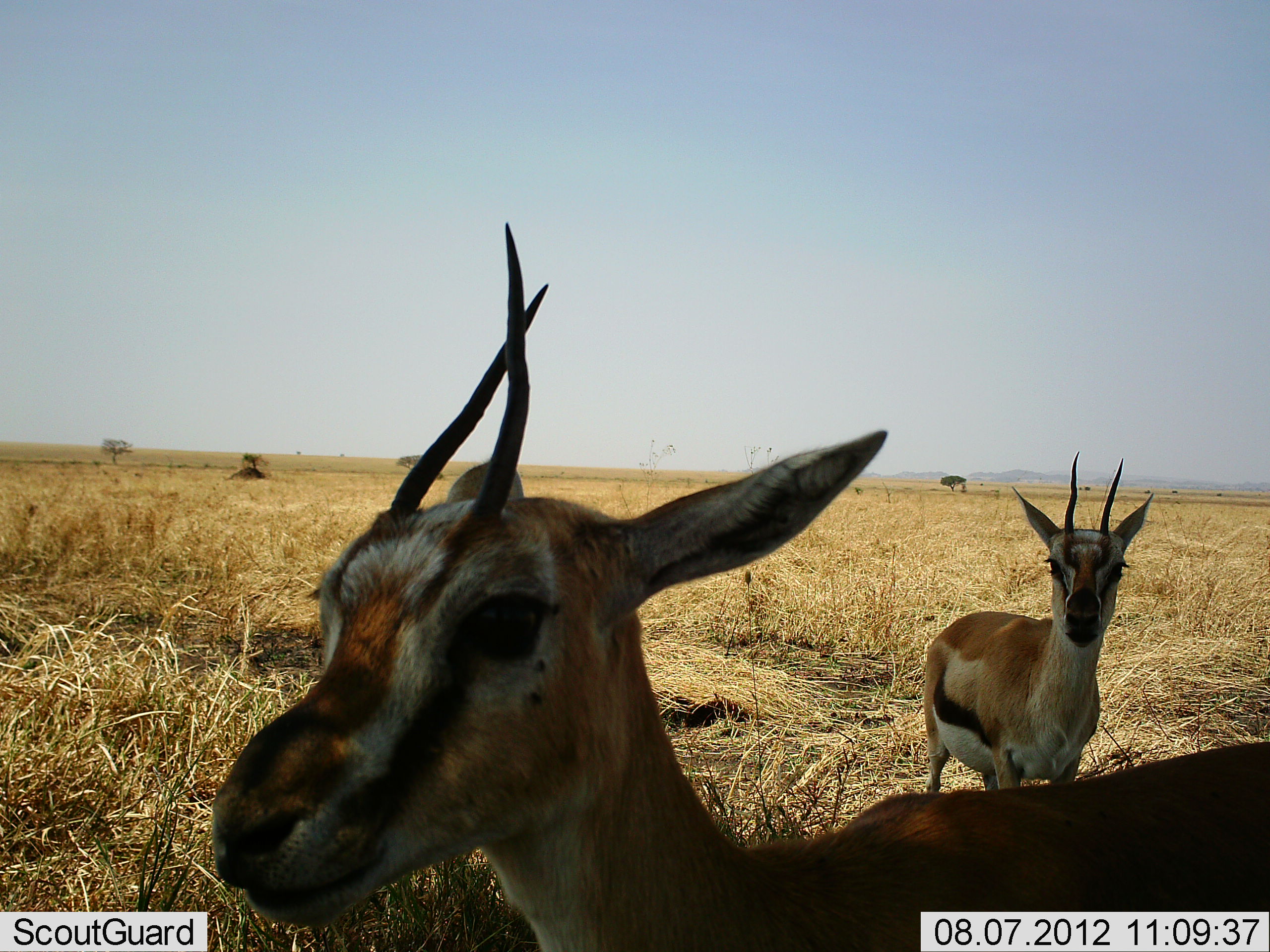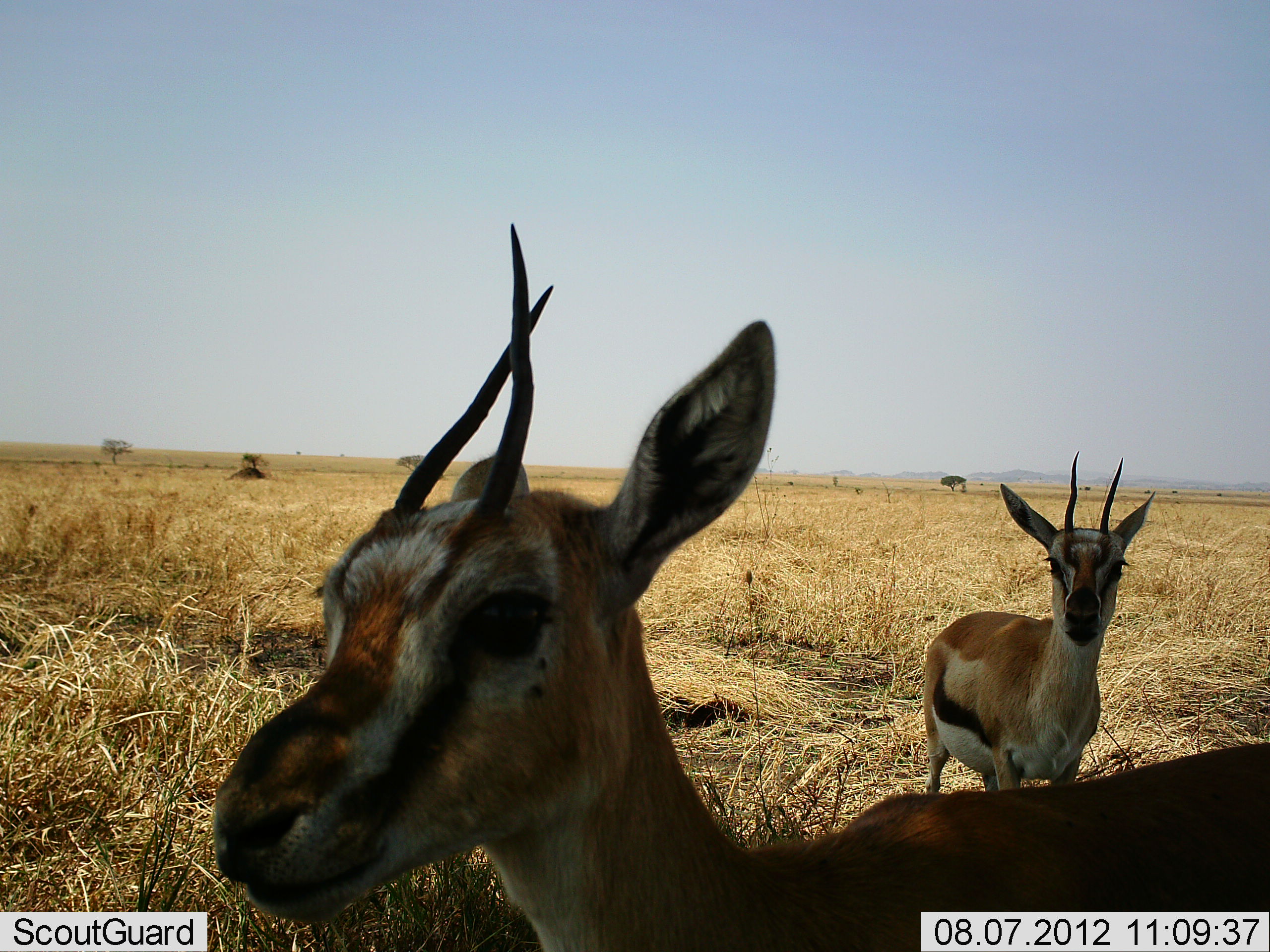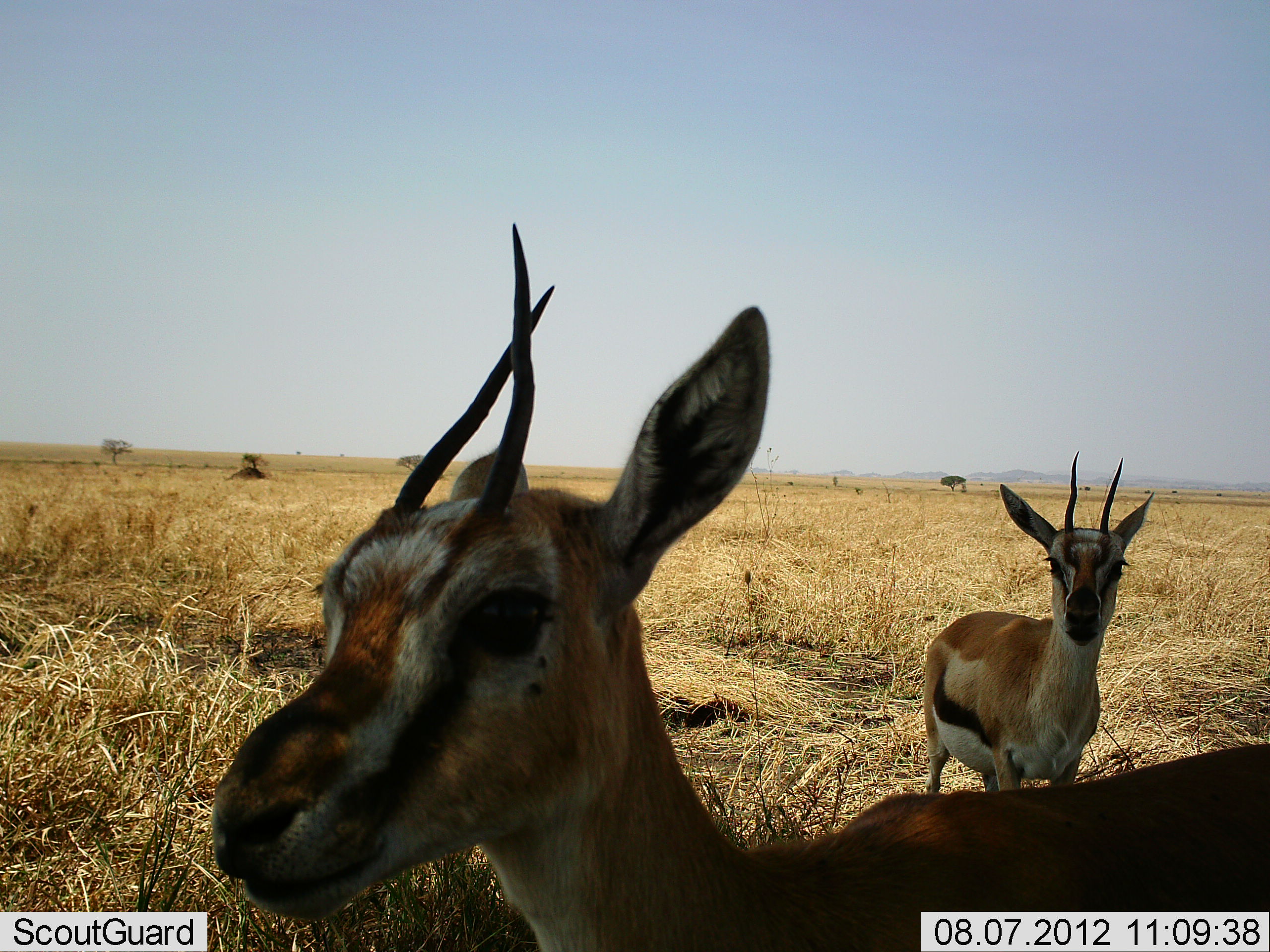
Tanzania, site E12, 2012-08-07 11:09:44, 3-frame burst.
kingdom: Animalia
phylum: Chordata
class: Mammalia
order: Artiodactyla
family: Bovidae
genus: Eudorcas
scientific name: Eudorcas thomsonii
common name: thomson's gazelle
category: gazellethomsons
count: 2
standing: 100%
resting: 0%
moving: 0%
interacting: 0%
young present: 10%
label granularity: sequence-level